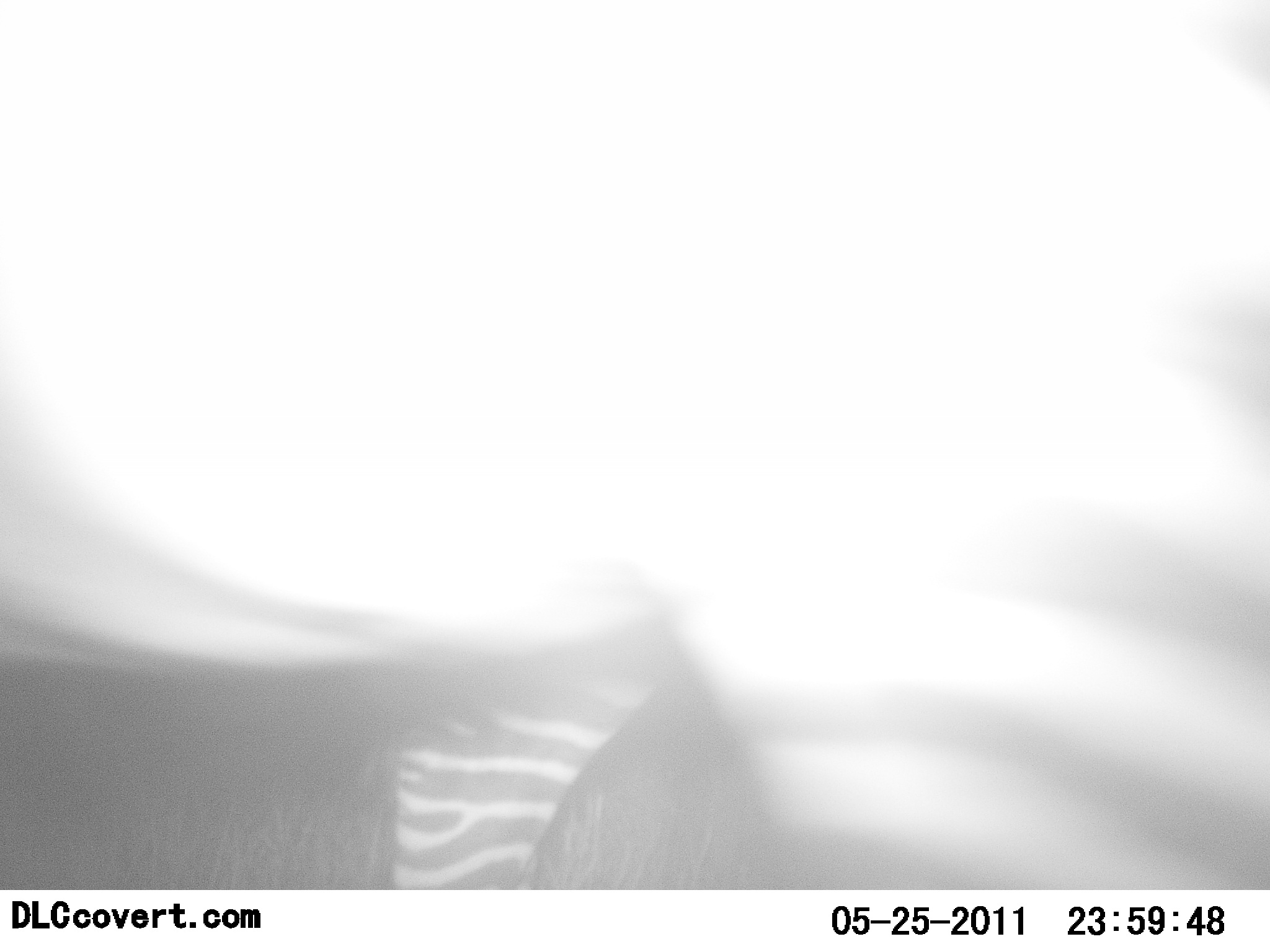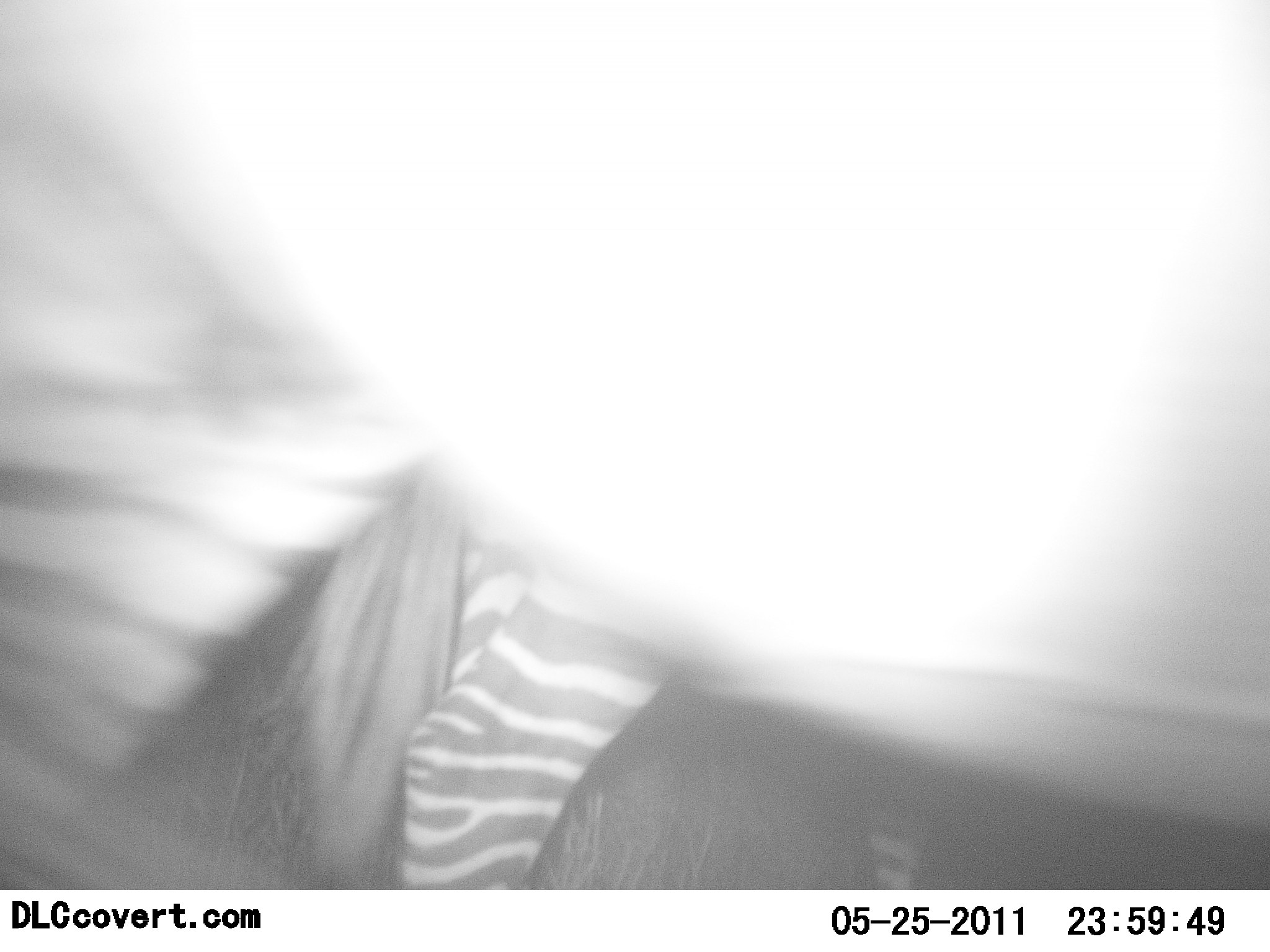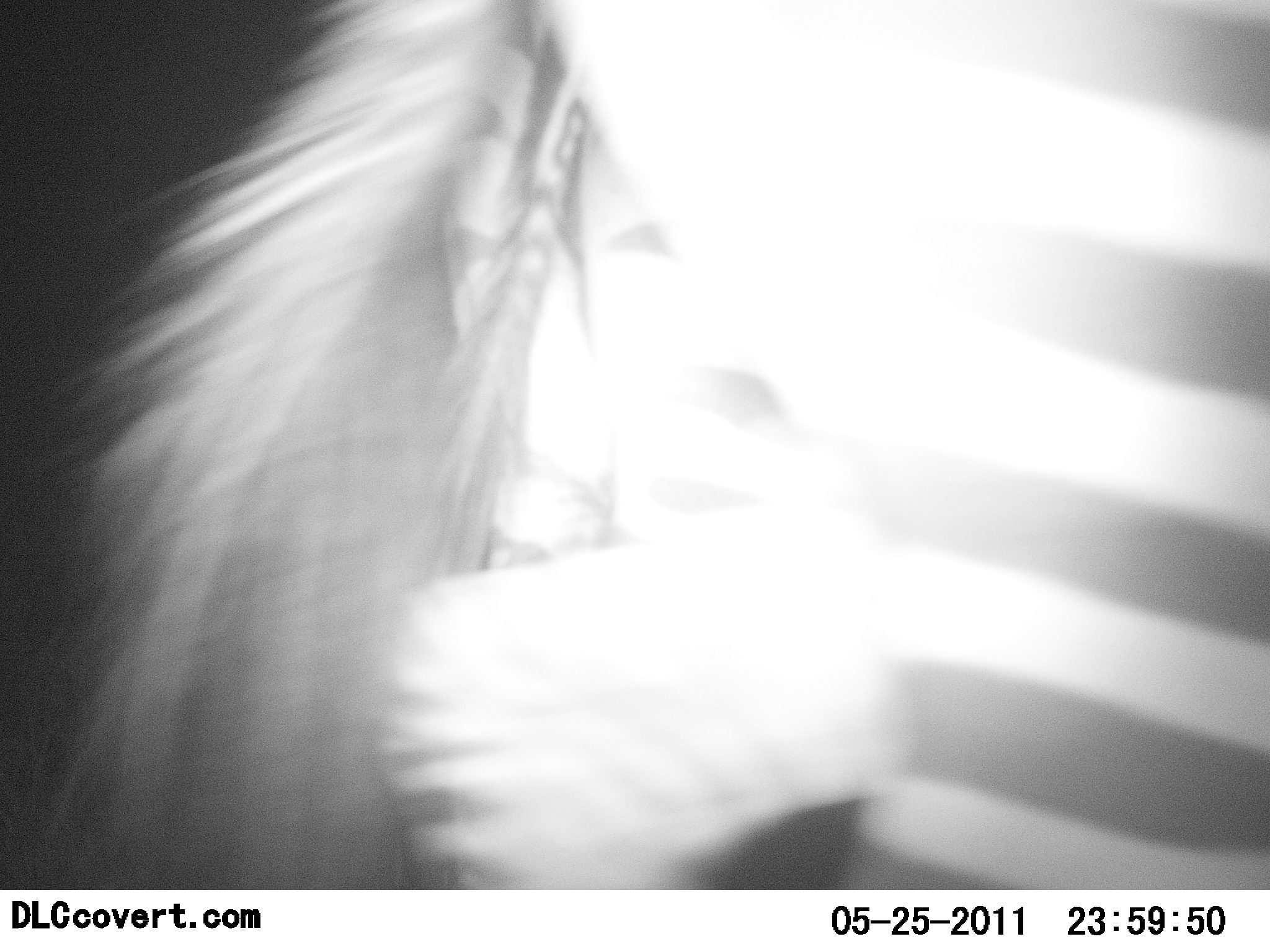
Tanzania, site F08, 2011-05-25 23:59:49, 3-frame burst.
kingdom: Animalia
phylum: Chordata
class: Mammalia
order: Perissodactyla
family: Equidae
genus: Equus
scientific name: Equus quagga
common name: plains zebra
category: zebra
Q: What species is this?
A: Zebra (plains zebra) (Equus quagga).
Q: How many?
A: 2.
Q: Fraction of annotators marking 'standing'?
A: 36%.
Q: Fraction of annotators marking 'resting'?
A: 0%.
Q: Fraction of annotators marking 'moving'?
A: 82%.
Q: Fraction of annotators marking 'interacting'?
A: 0%.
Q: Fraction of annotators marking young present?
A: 0%.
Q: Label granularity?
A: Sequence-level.